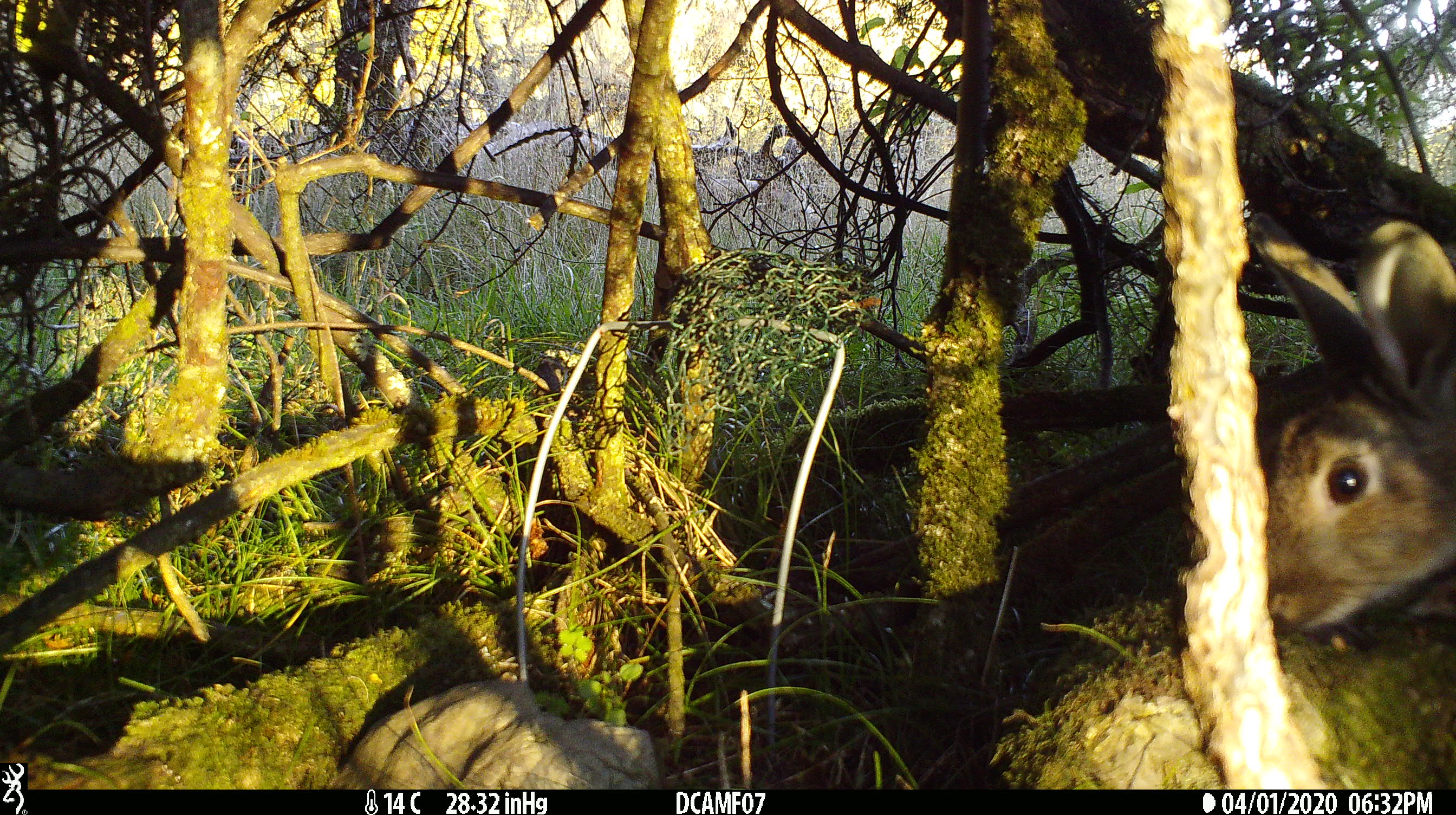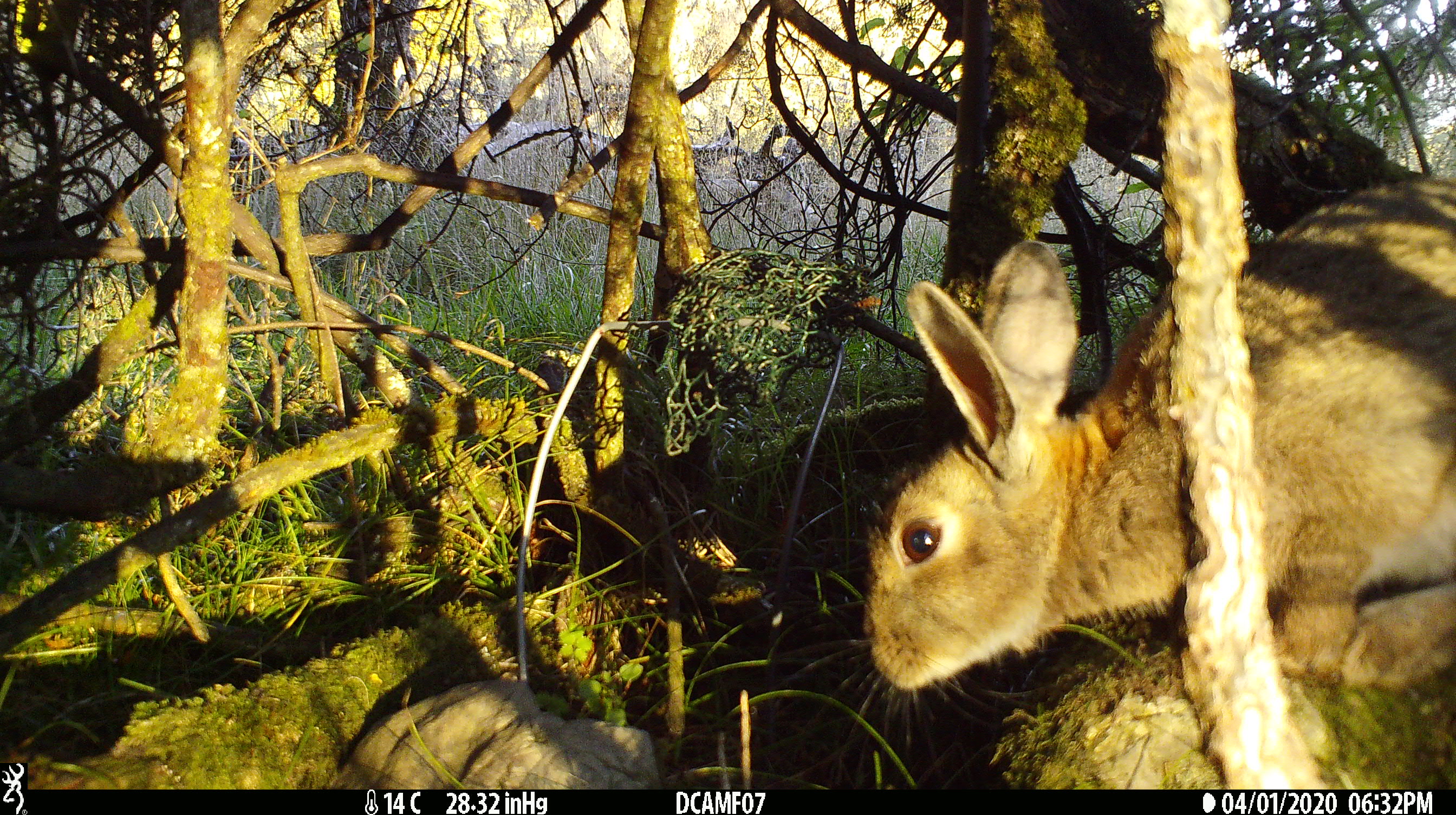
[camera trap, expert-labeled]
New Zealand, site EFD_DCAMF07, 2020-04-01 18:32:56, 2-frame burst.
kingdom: Animalia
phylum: Chordata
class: Mammalia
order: Lagomorpha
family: Leporidae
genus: Oryctolagus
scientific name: Oryctolagus cuniculus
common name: european rabbit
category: rabbit